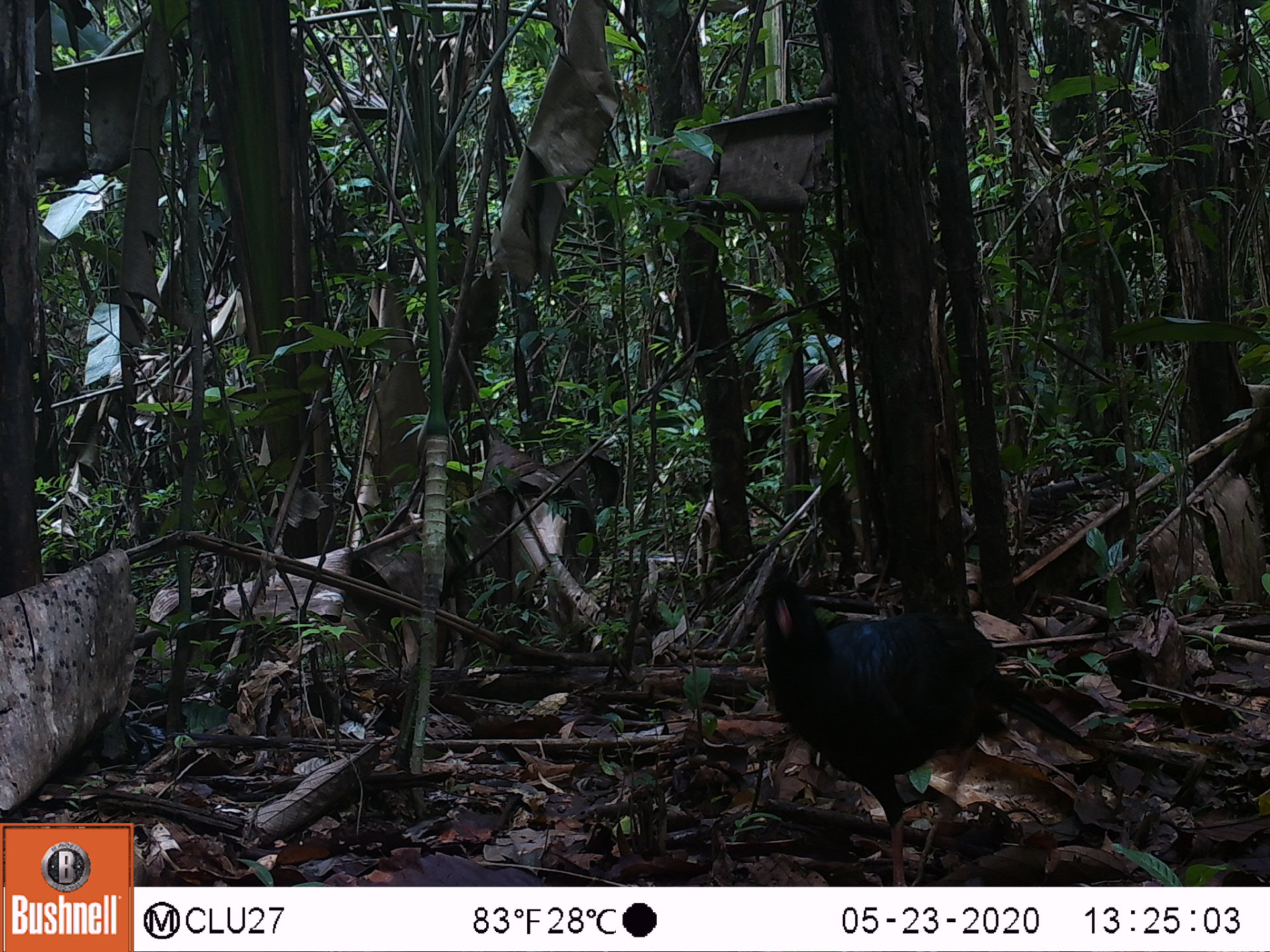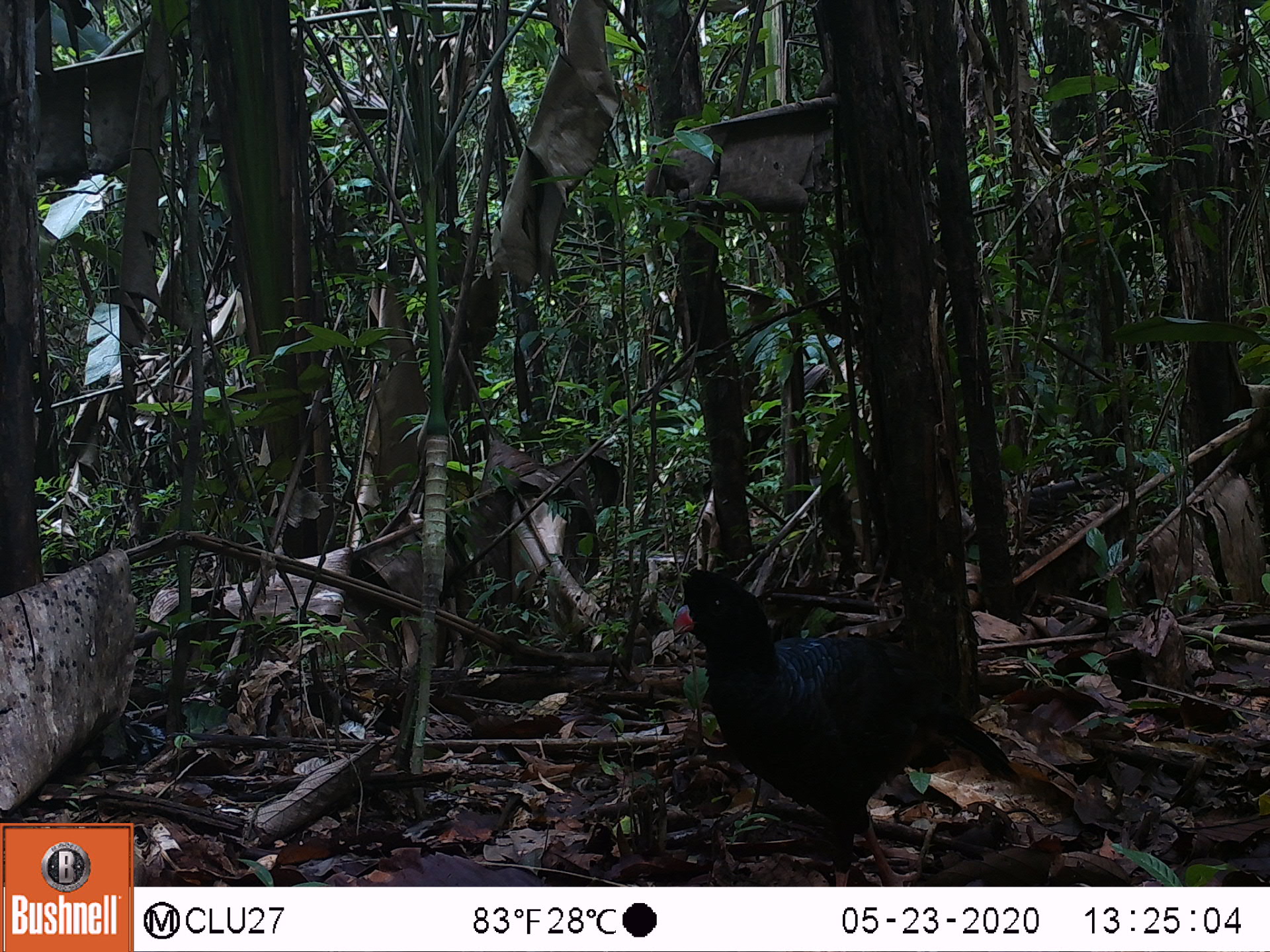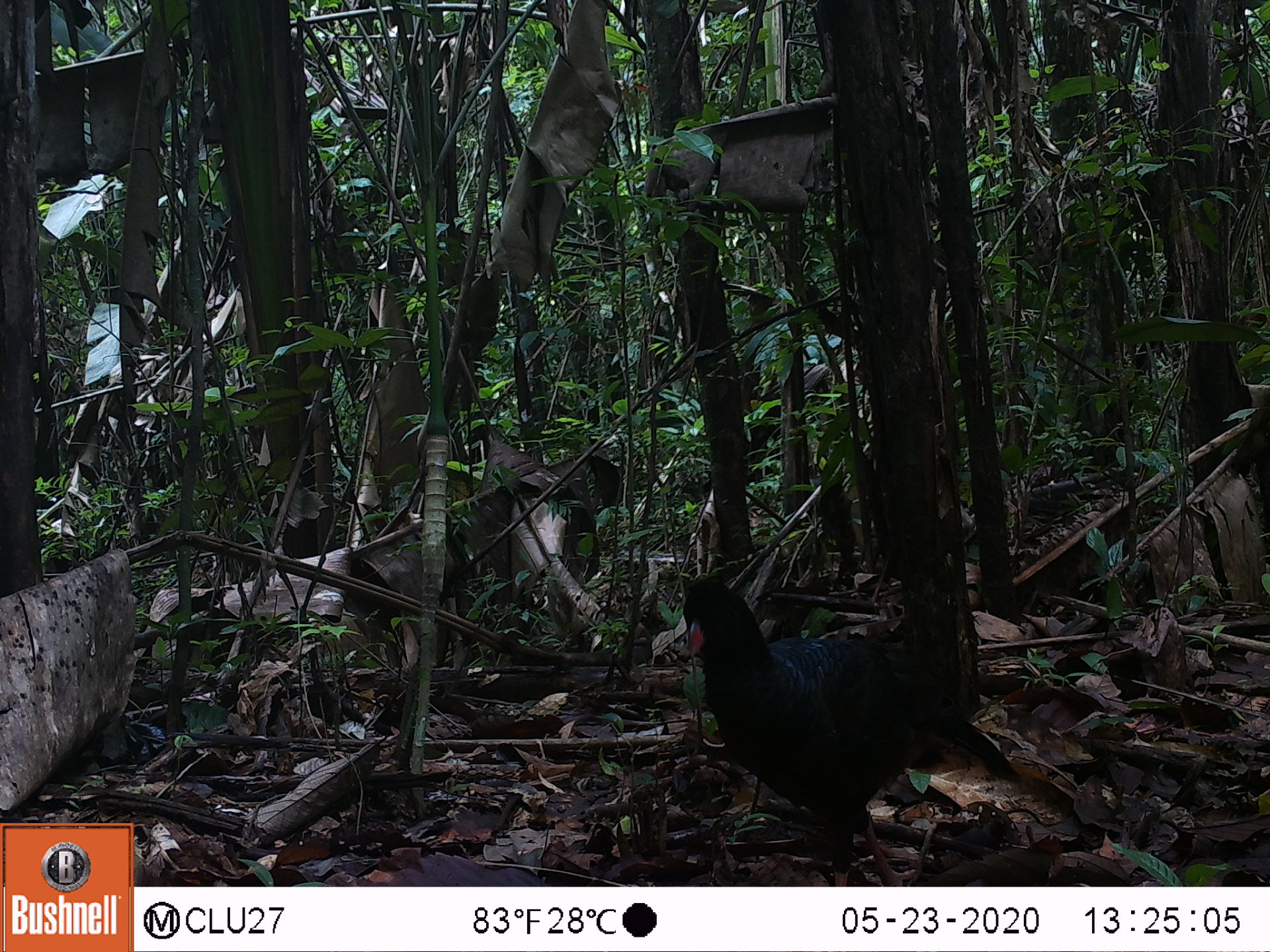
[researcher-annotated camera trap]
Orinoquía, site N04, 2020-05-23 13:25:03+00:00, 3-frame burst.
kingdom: Animalia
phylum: Chordata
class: Aves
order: Galliformes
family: Cracidae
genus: Mitu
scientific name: Mitu salvini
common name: salvin's currasow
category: salvins curassow